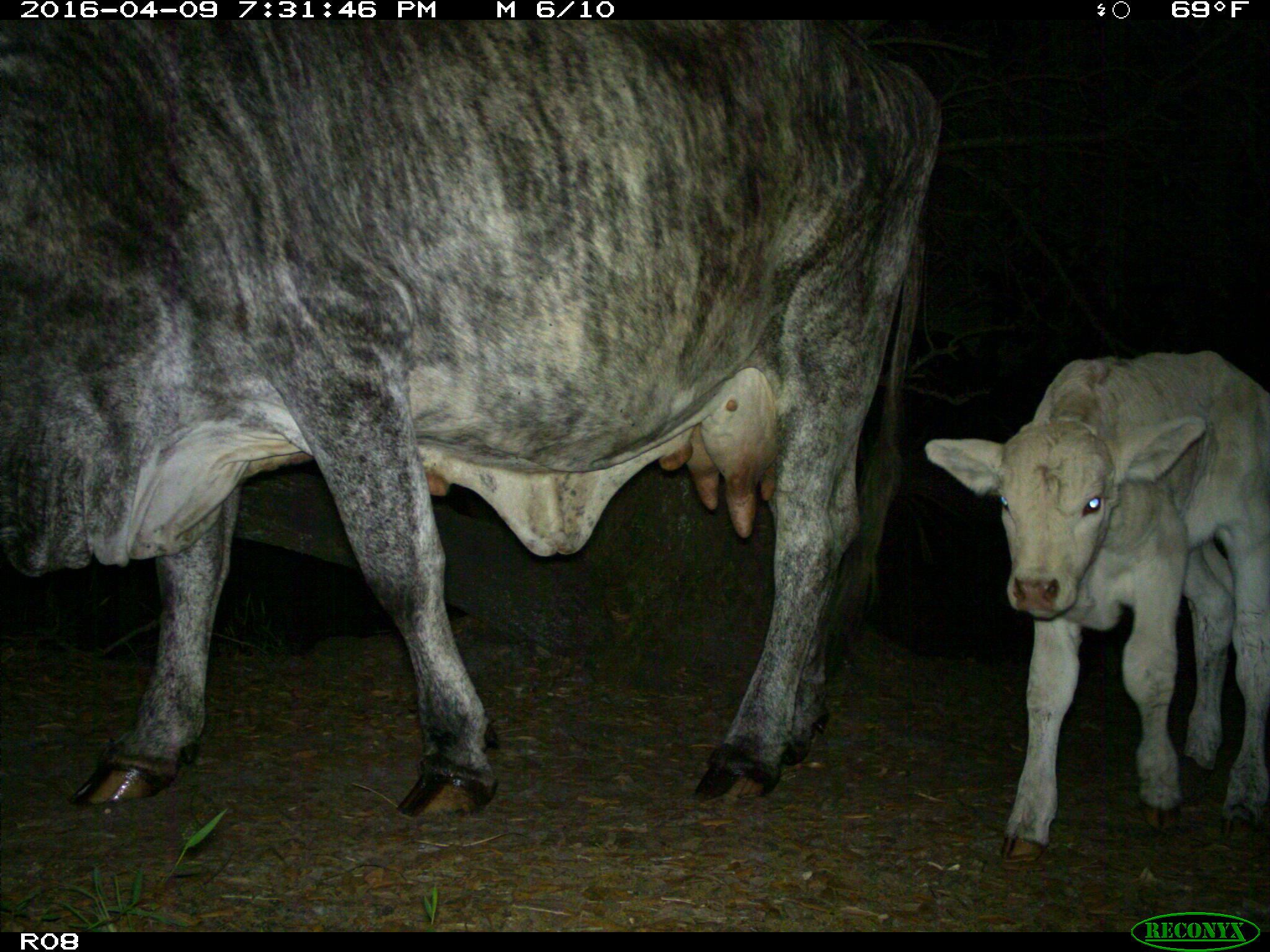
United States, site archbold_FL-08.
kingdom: Animalia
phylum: Chordata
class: Mammalia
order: Artiodactyla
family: Bovidae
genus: Bos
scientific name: Bos taurus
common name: domestic cow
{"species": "Bos taurus (domestic cow)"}